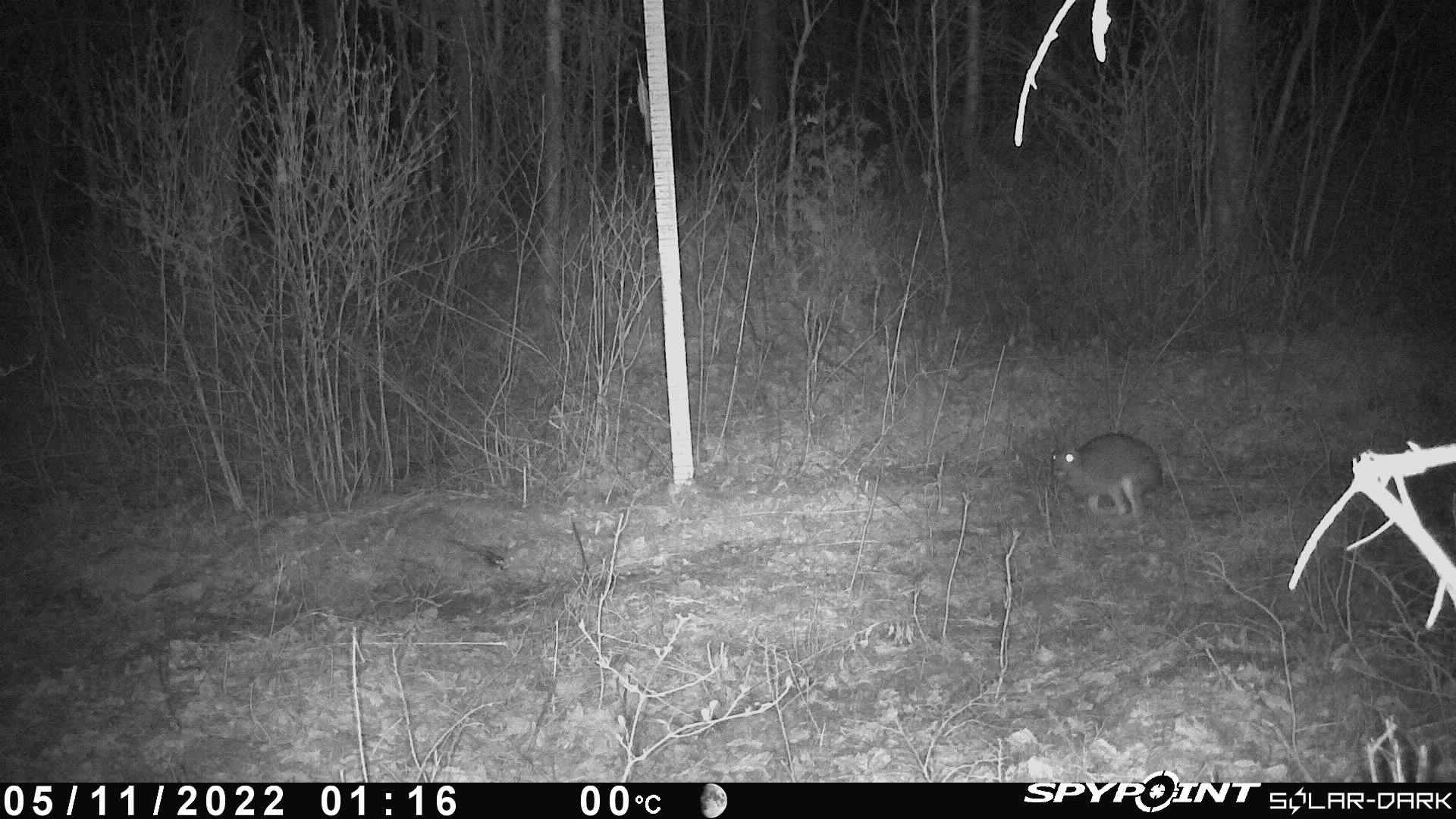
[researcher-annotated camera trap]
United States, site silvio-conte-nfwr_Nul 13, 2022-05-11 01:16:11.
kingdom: Animalia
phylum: Chordata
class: Mammalia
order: Lagomorpha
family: Leporidae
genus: Lepus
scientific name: Lepus americanus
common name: snowshoe hare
Snowshoe hare (Lepus americanus).